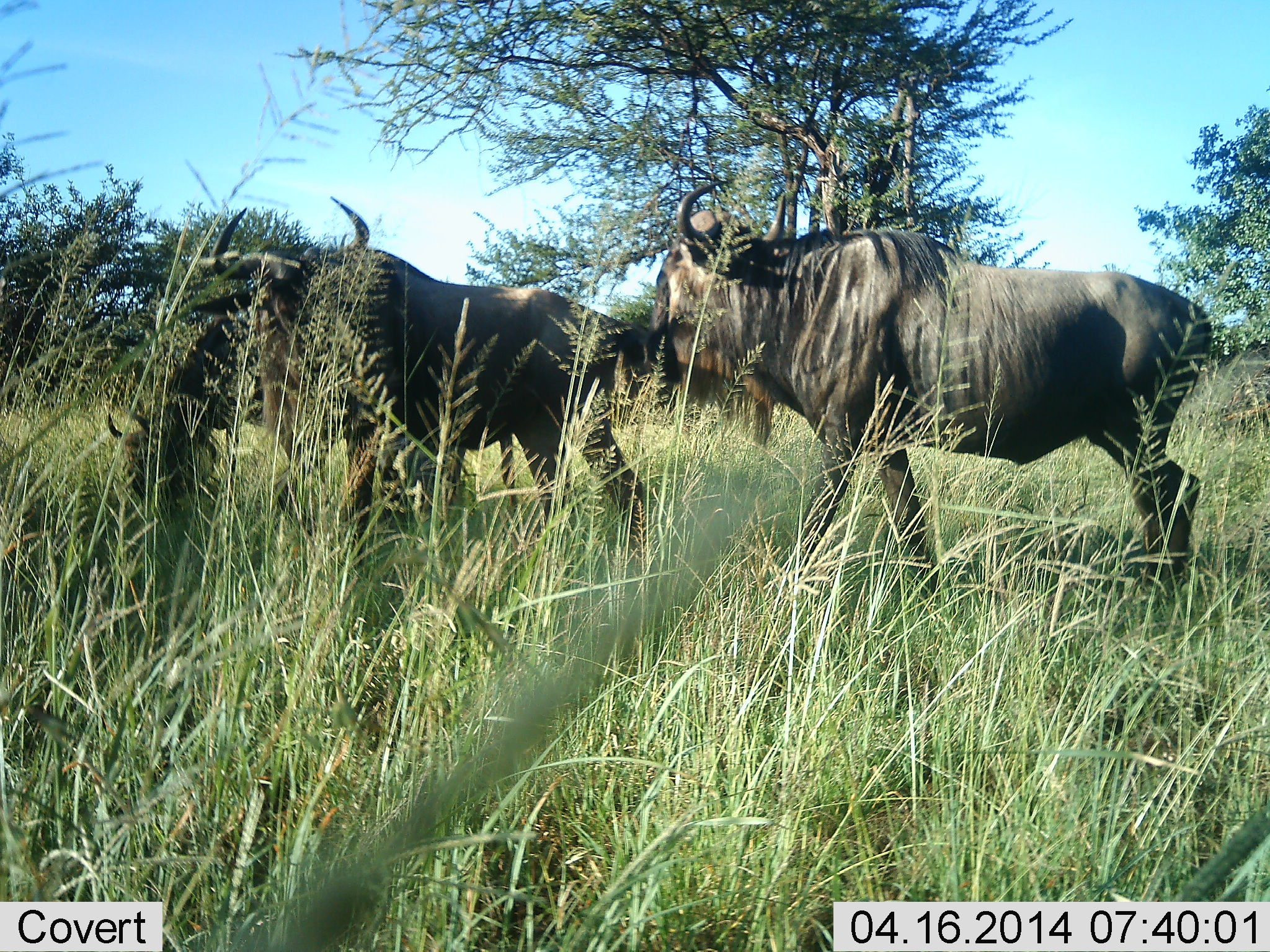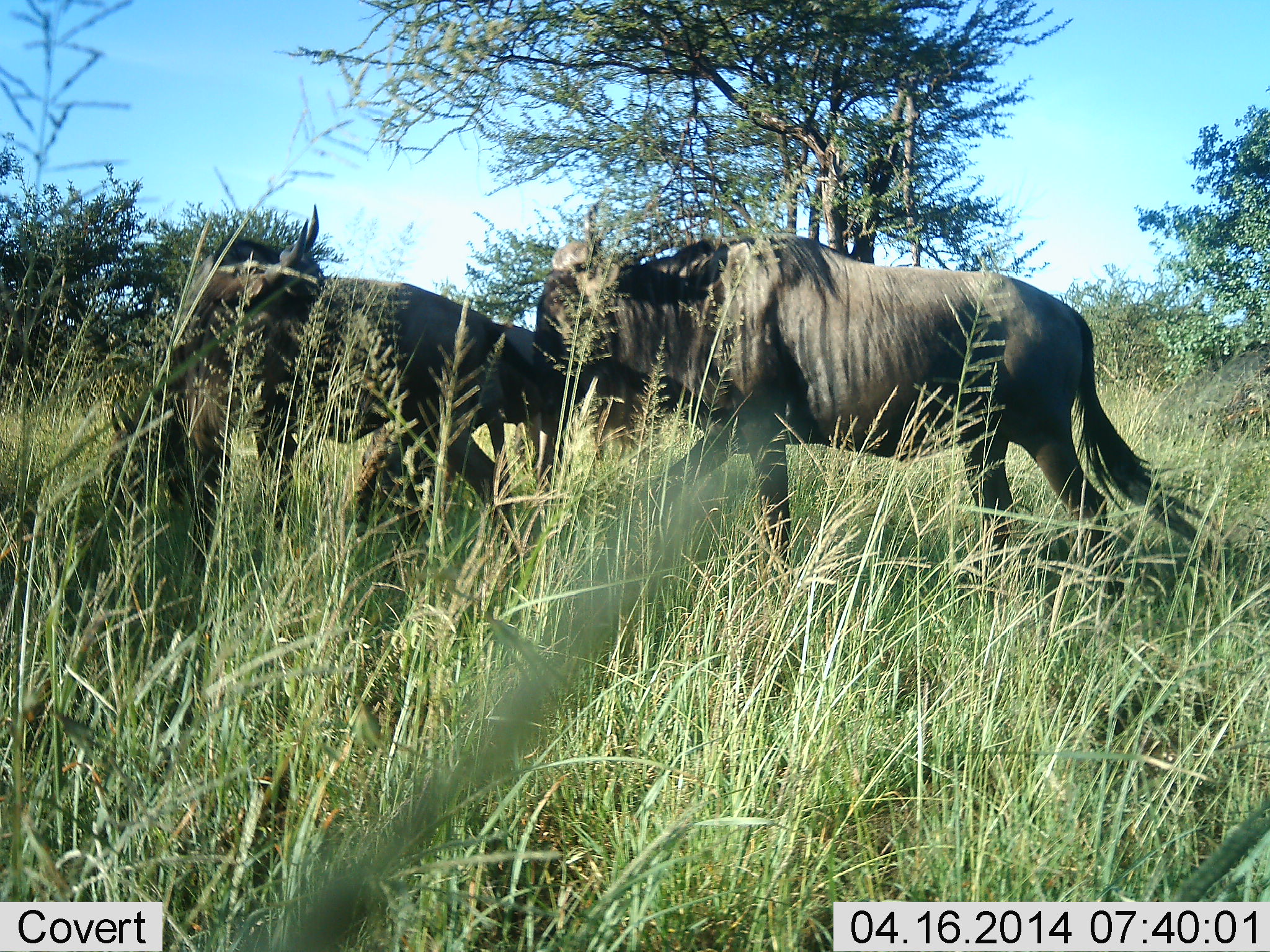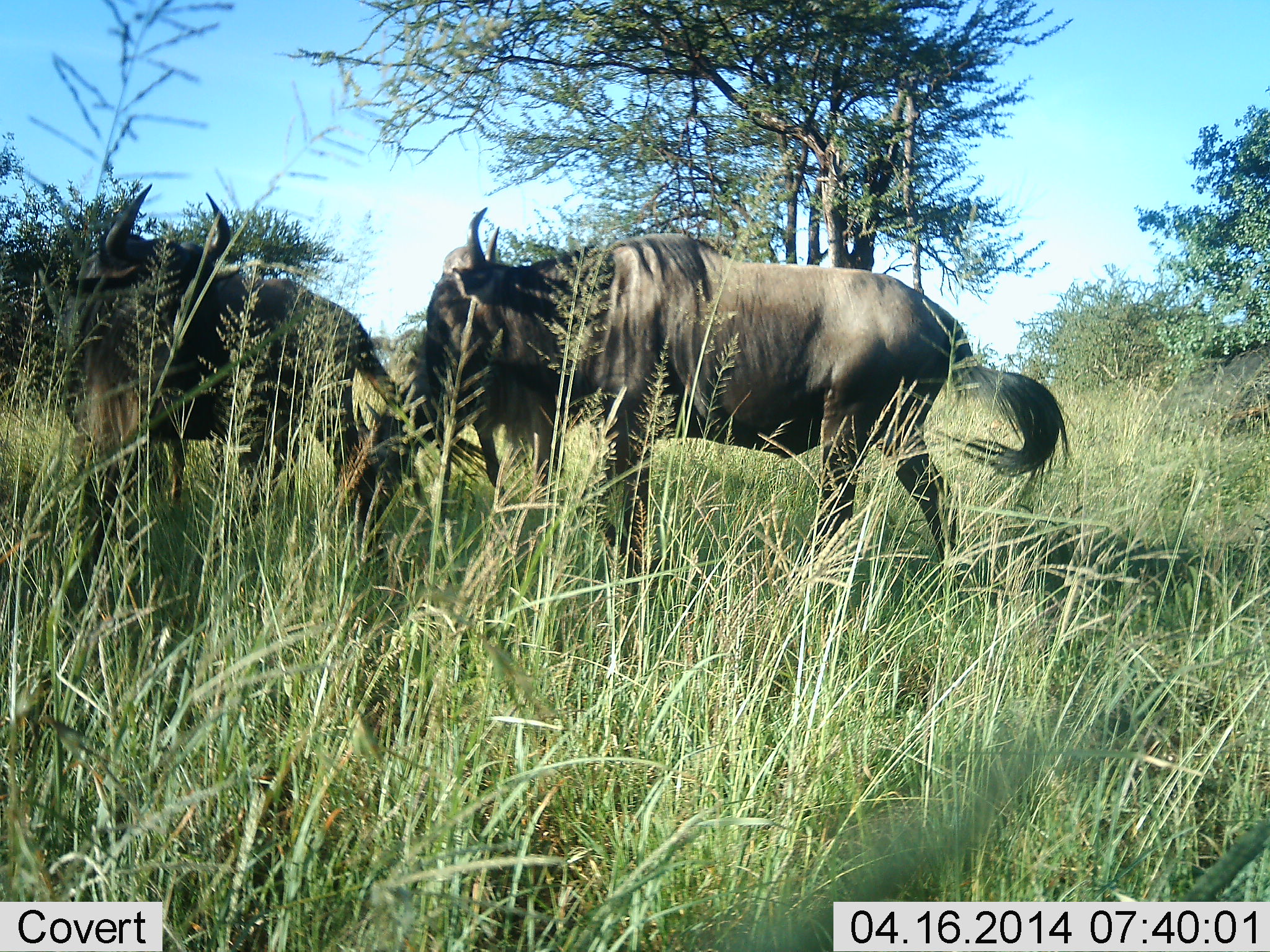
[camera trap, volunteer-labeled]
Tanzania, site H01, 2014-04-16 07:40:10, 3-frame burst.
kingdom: Animalia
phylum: Chordata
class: Mammalia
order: Artiodactyla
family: Bovidae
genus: Connochaetes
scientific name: Connochaetes taurinus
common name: blue wildebeest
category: wildebeest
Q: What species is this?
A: Wildebeest (blue wildebeest) (Connochaetes taurinus).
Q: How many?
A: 3.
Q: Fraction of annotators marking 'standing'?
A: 20%.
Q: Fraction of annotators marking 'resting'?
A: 0%.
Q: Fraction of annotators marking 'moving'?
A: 80%.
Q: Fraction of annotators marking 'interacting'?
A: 0%.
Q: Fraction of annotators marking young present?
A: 10%.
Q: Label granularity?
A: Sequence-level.